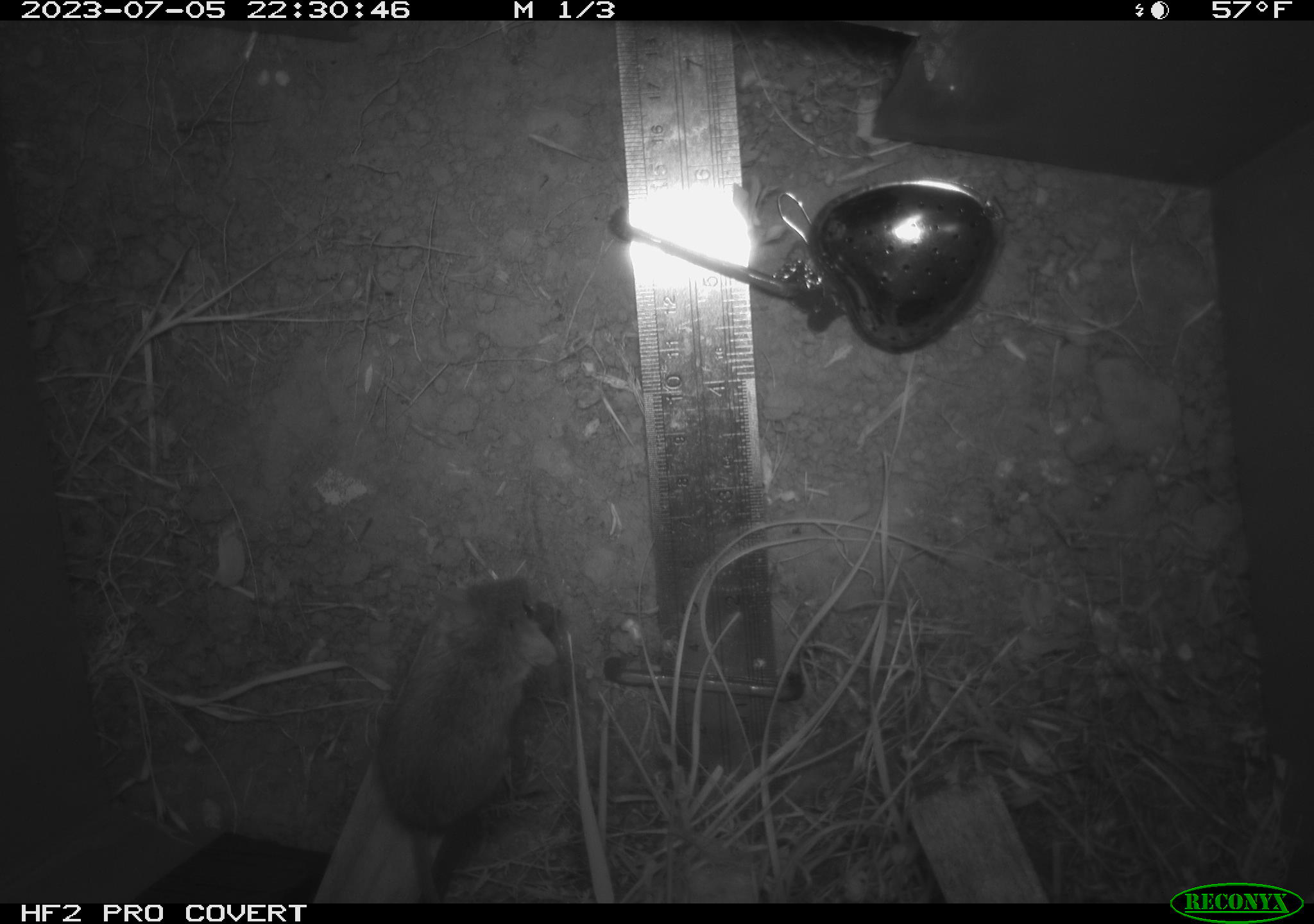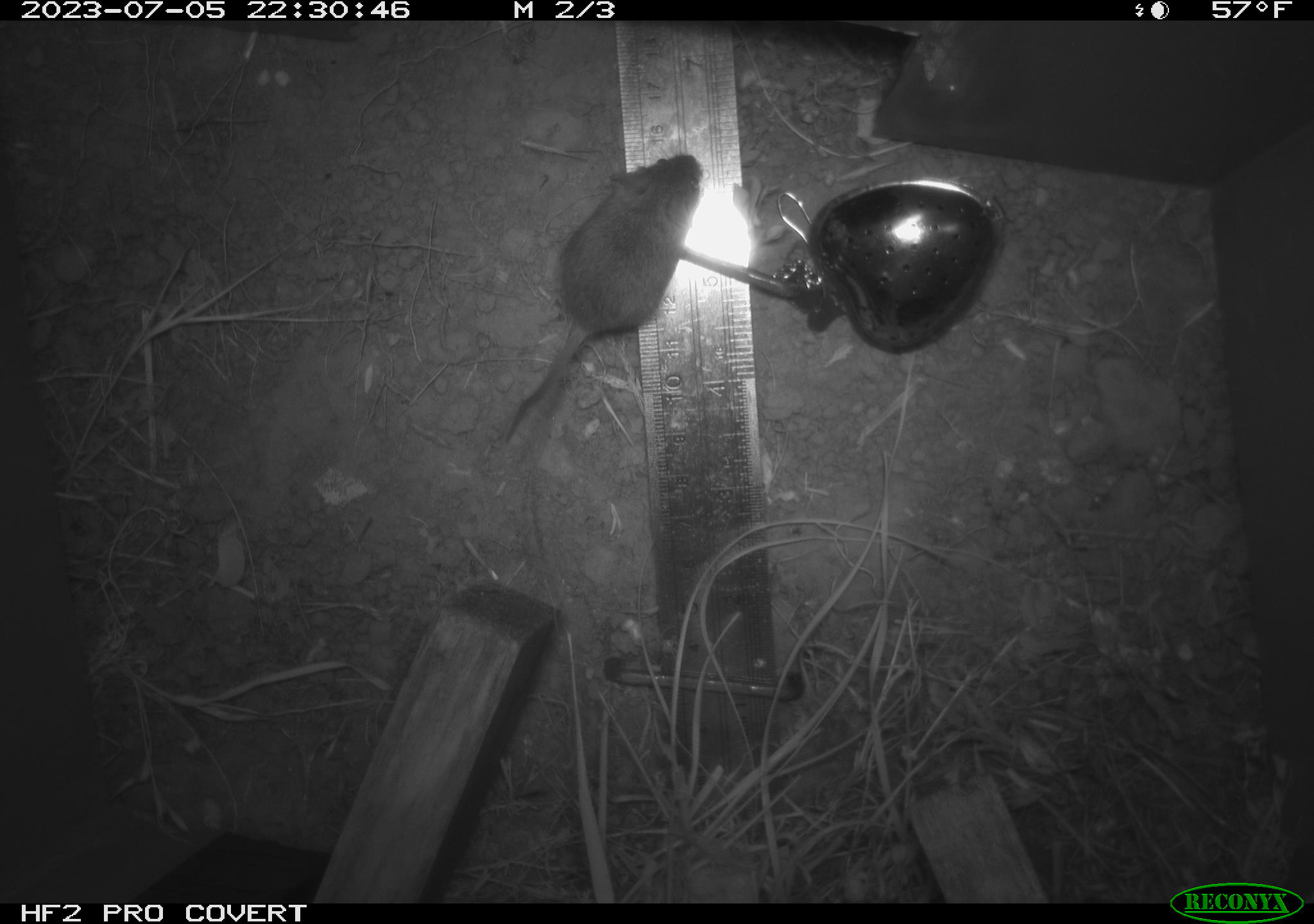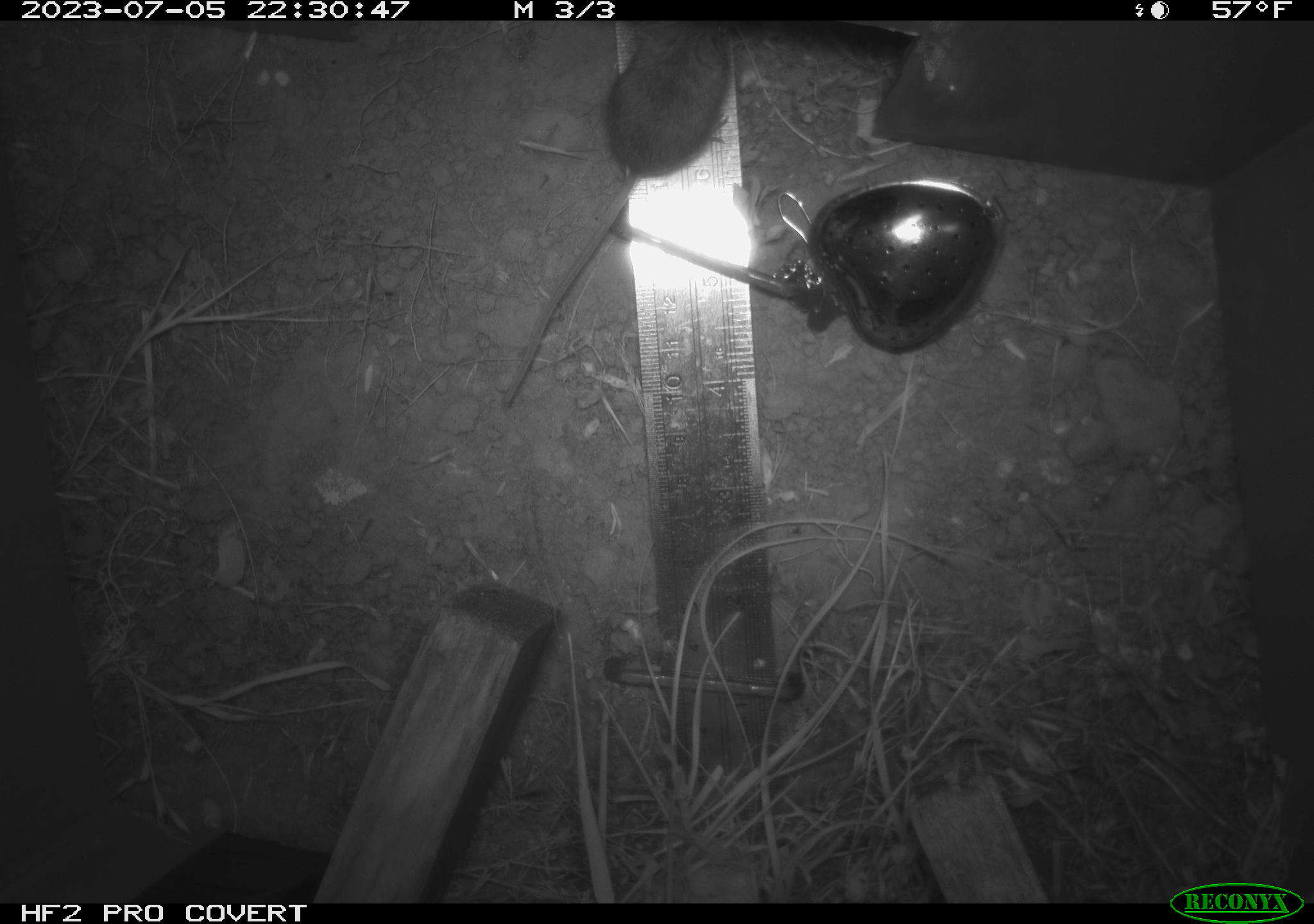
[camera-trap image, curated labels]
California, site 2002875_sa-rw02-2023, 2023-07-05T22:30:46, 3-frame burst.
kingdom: Animalia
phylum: Chordata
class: Mammalia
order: Rodentia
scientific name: Rodentia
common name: mouse species